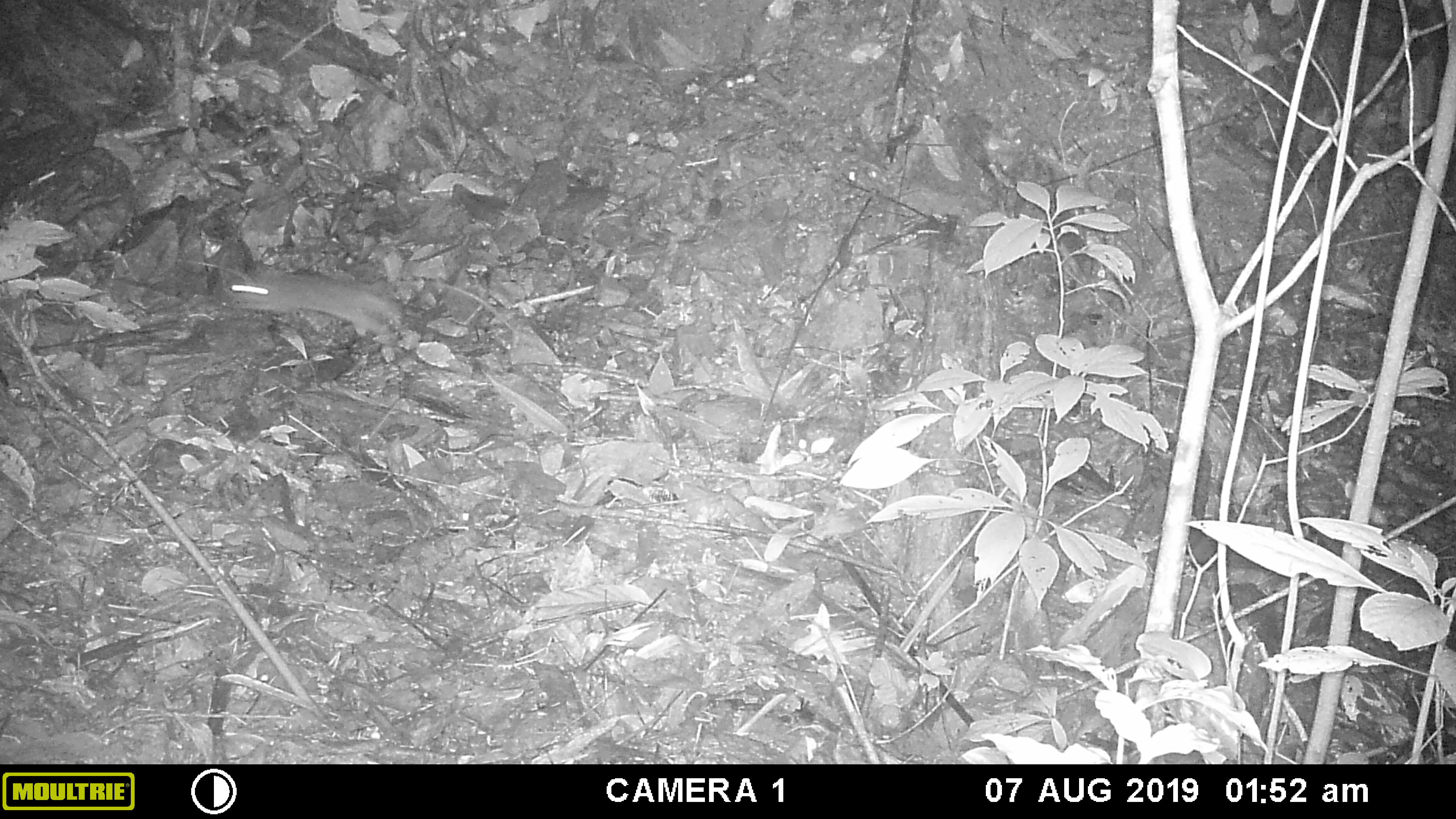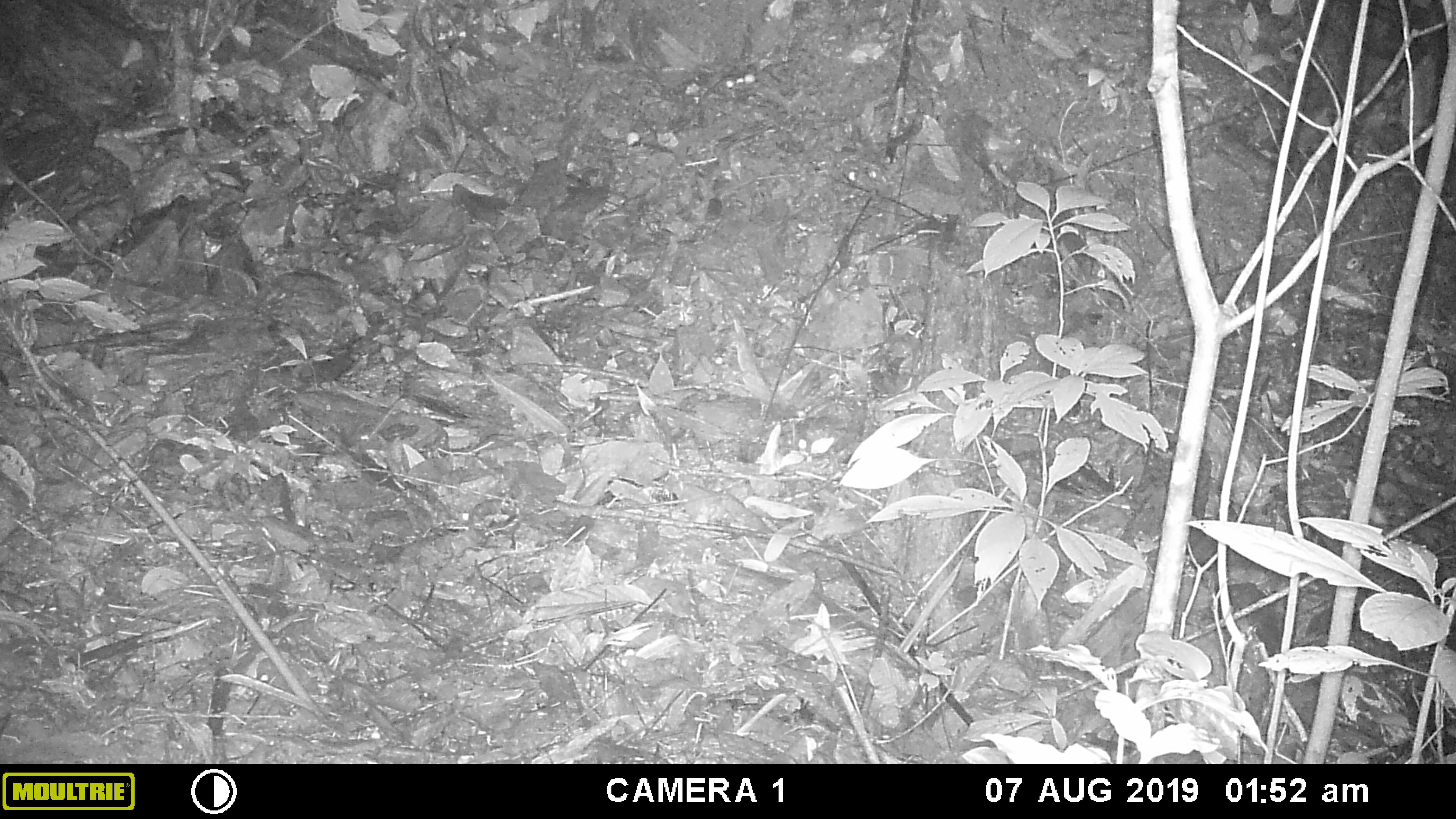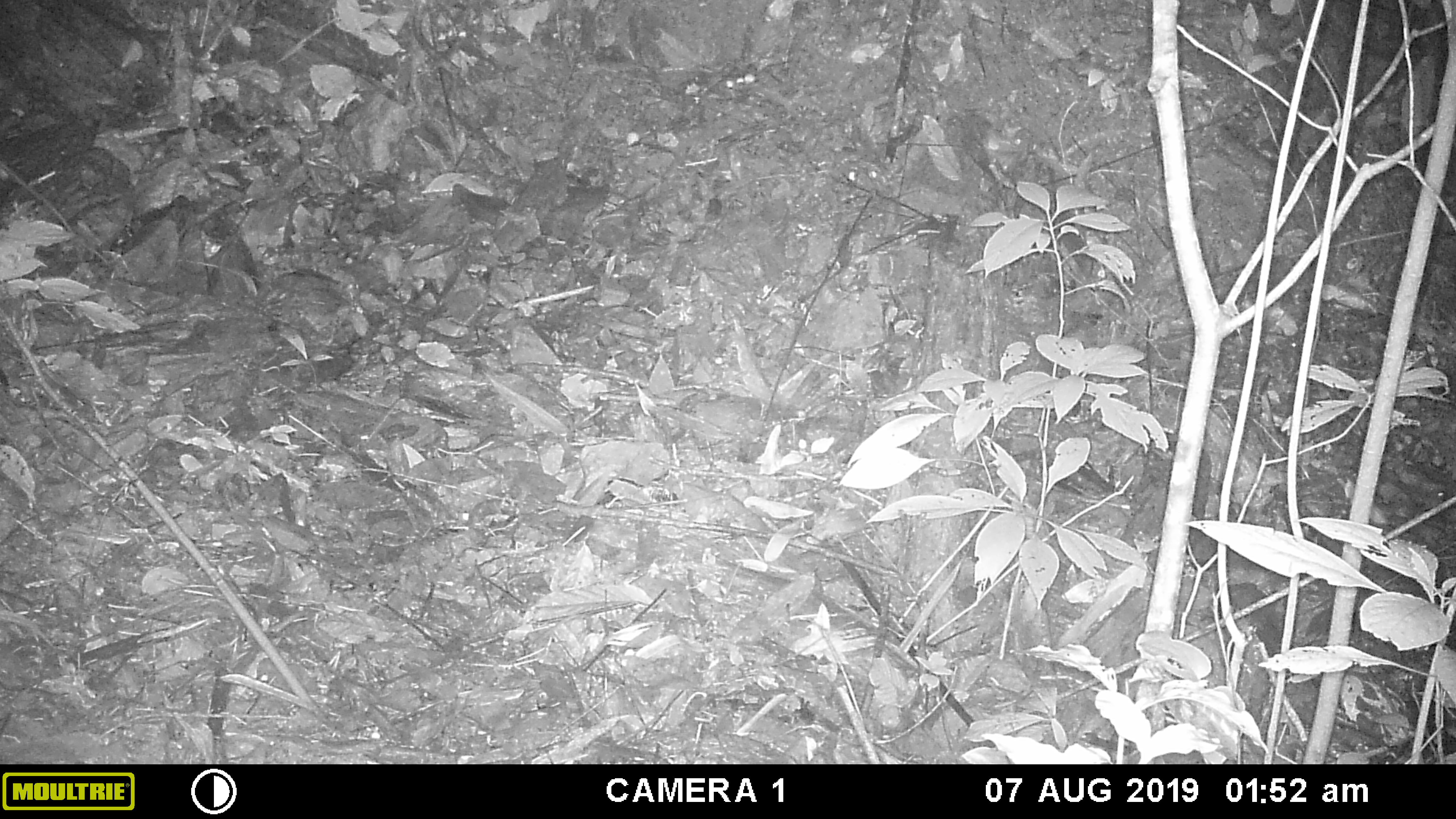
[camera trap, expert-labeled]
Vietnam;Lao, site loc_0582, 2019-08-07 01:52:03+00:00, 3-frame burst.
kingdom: Animalia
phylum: Chordata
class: Mammalia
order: Rodentia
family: Muridae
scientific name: Muridae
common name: old-world mice and rats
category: unidentified murid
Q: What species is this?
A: Unidentified murid (old-world mice and rats) (Muridae).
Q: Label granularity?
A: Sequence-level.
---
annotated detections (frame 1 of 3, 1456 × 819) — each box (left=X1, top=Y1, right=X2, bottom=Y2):
unidentified murid: (left=221, top=267, right=512, bottom=342)